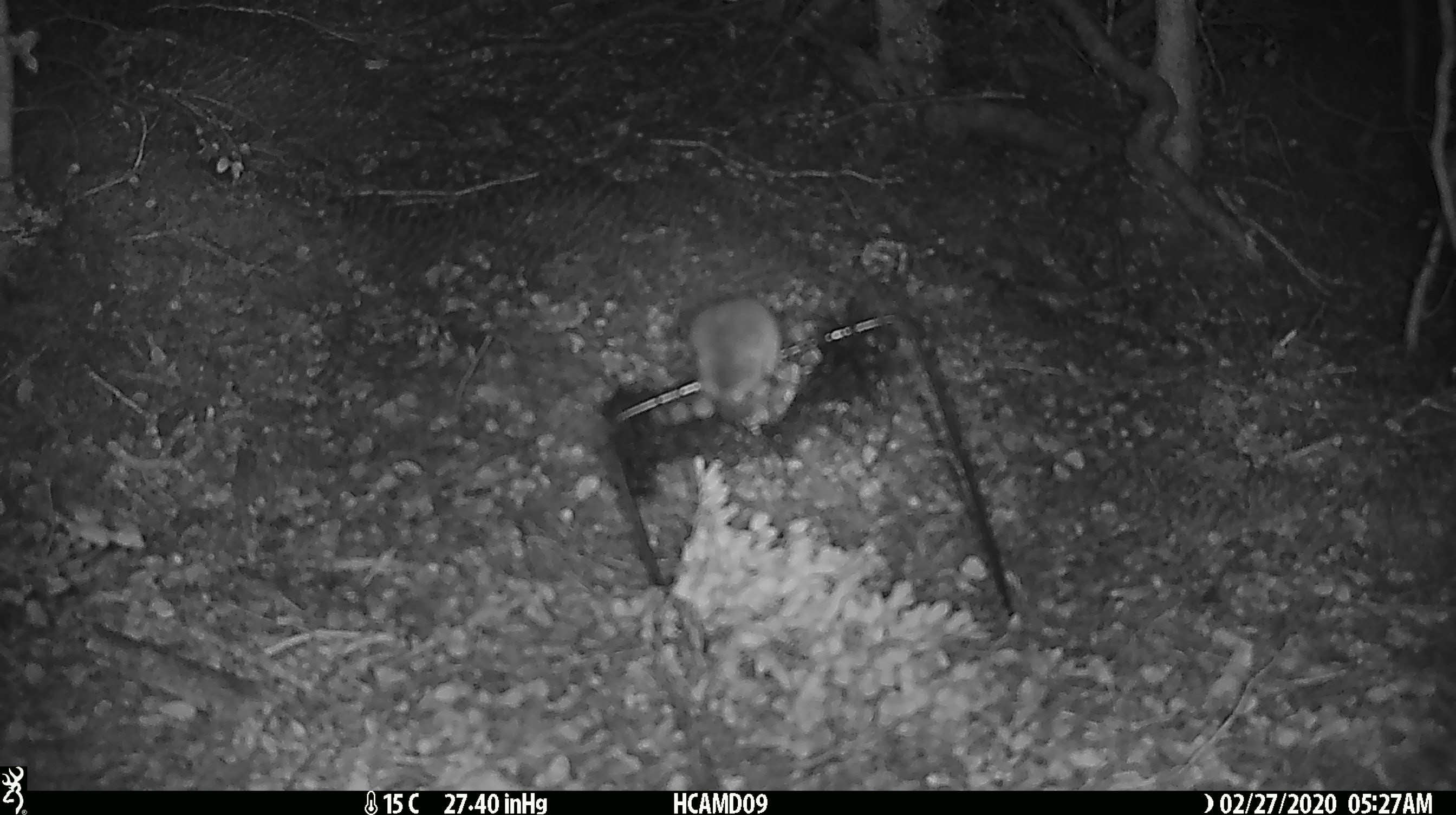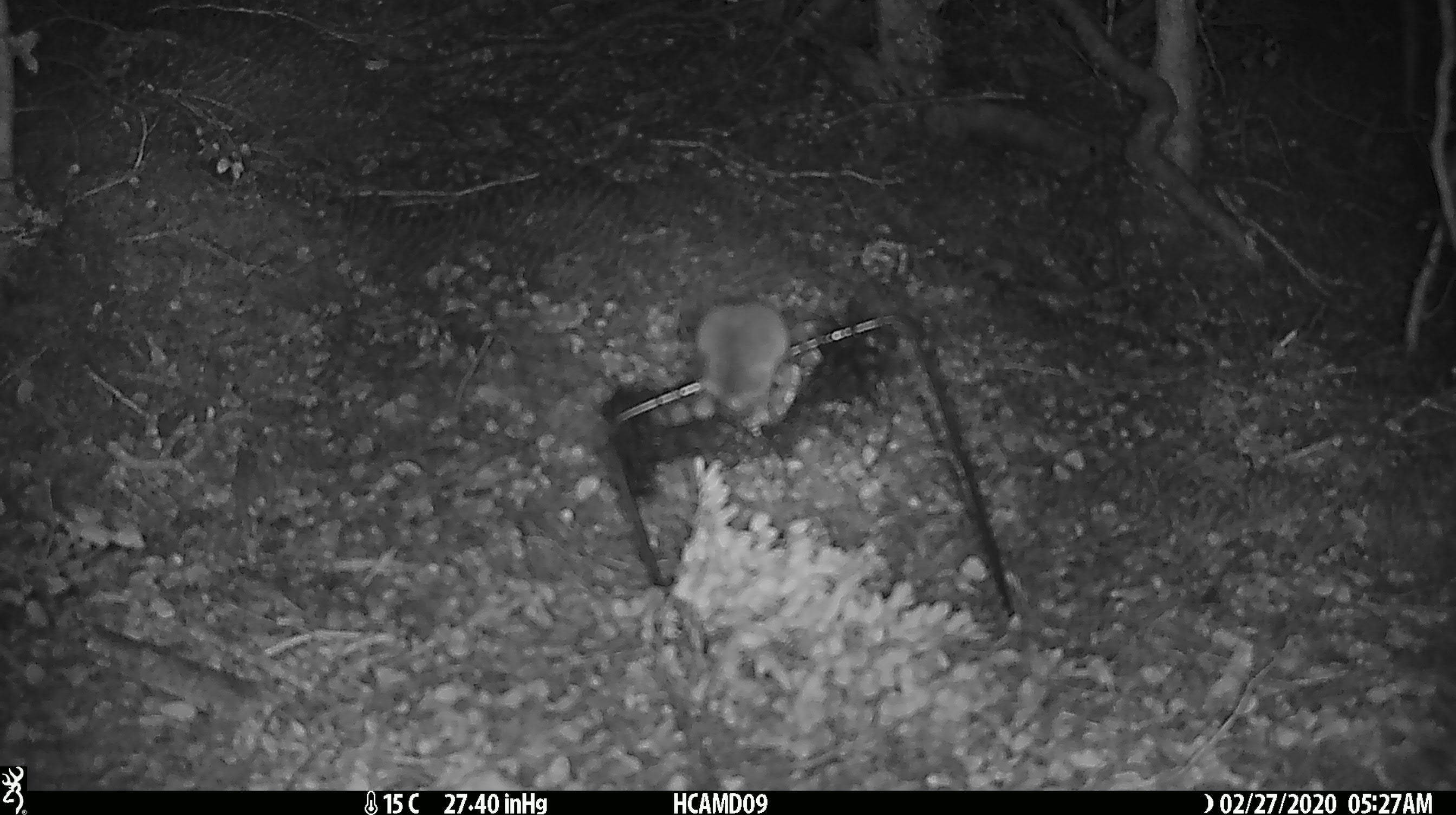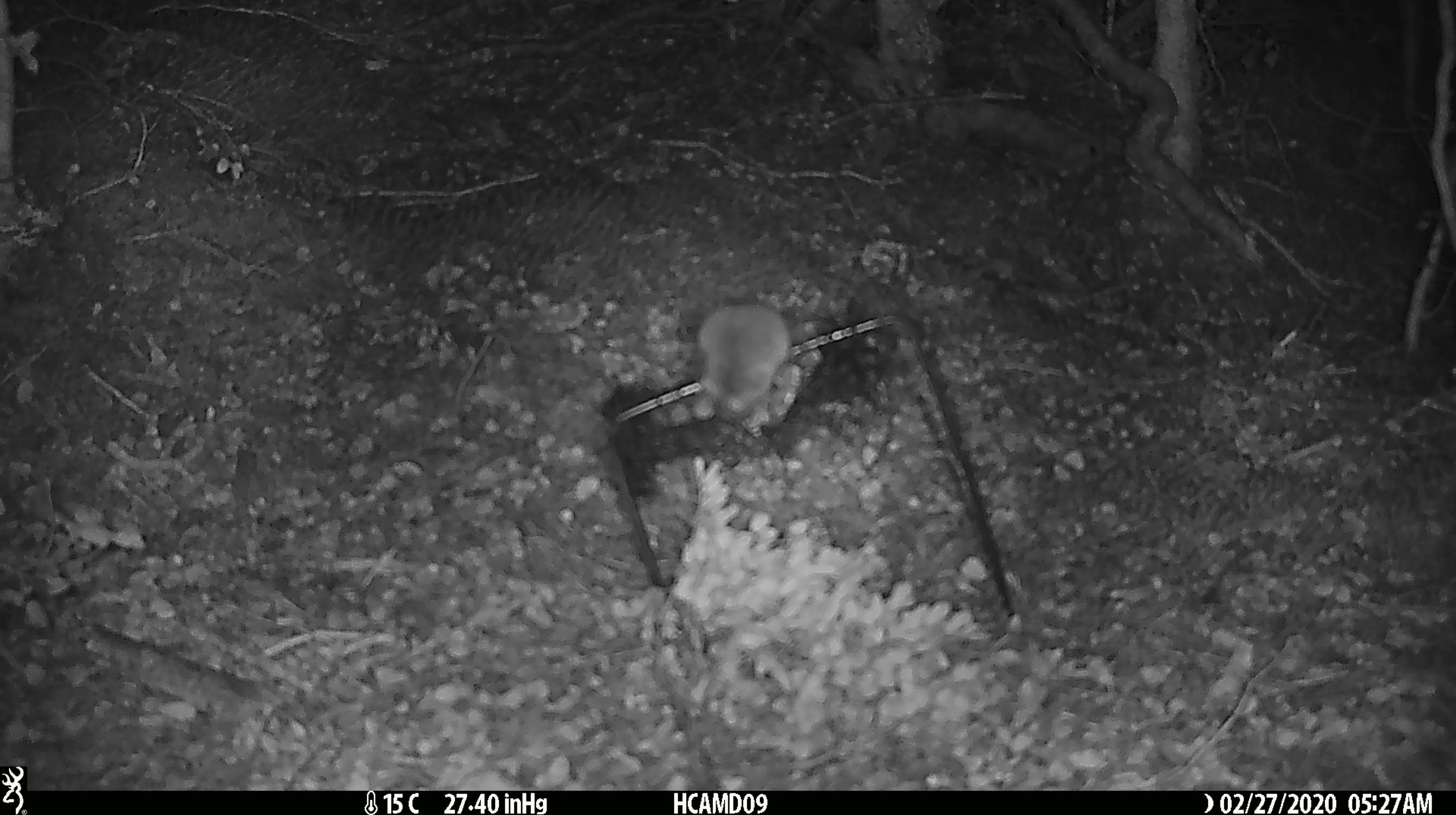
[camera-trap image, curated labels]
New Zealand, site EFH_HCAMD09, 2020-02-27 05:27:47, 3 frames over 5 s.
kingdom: Animalia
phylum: Chordata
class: Mammalia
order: Rodentia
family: Muridae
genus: Mus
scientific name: Mus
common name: mouse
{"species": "mouse (Mus)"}